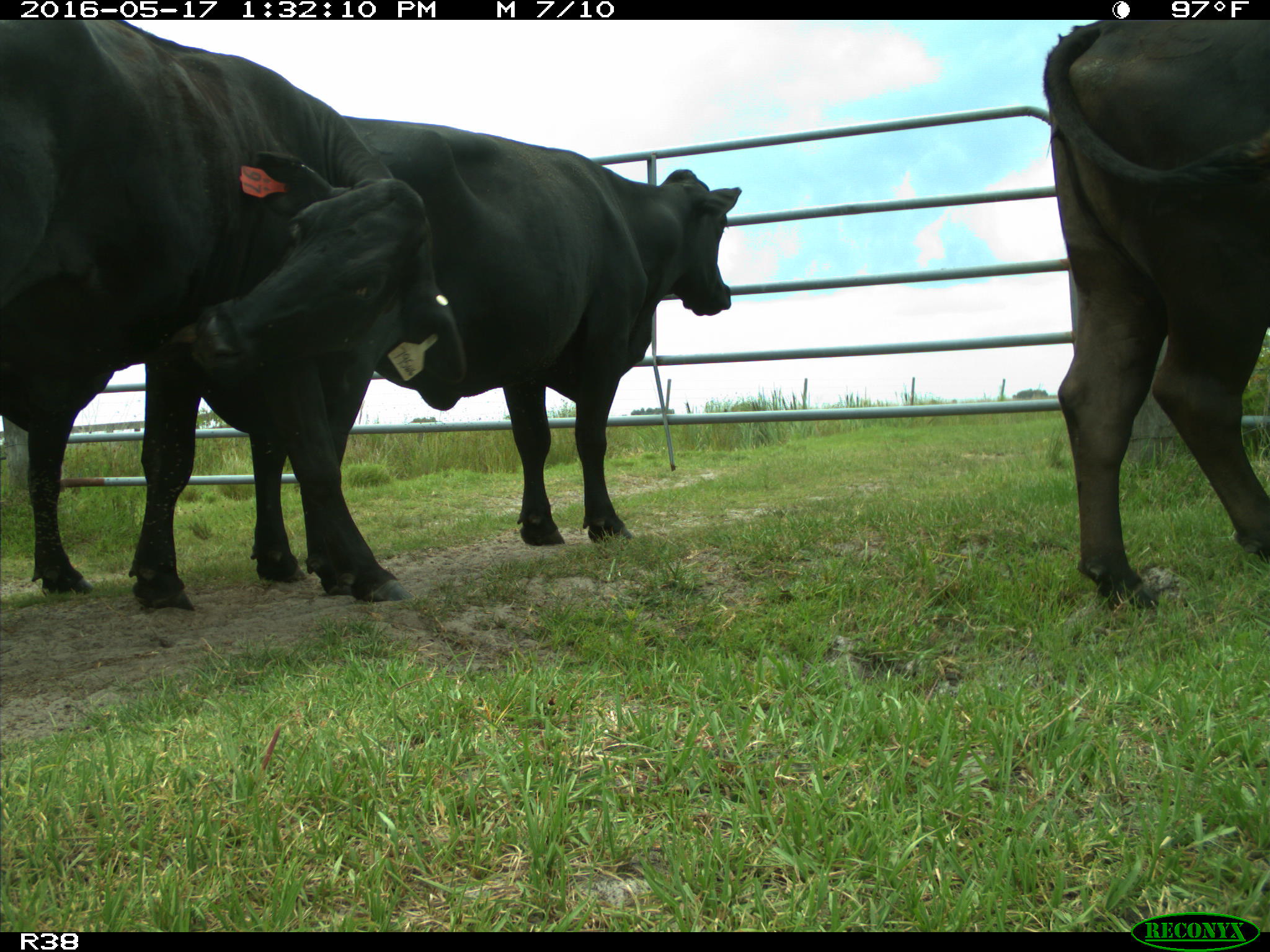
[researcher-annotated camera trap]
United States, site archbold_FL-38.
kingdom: Animalia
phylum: Chordata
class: Mammalia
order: Artiodactyla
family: Bovidae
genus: Bos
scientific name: Bos taurus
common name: domestic cow